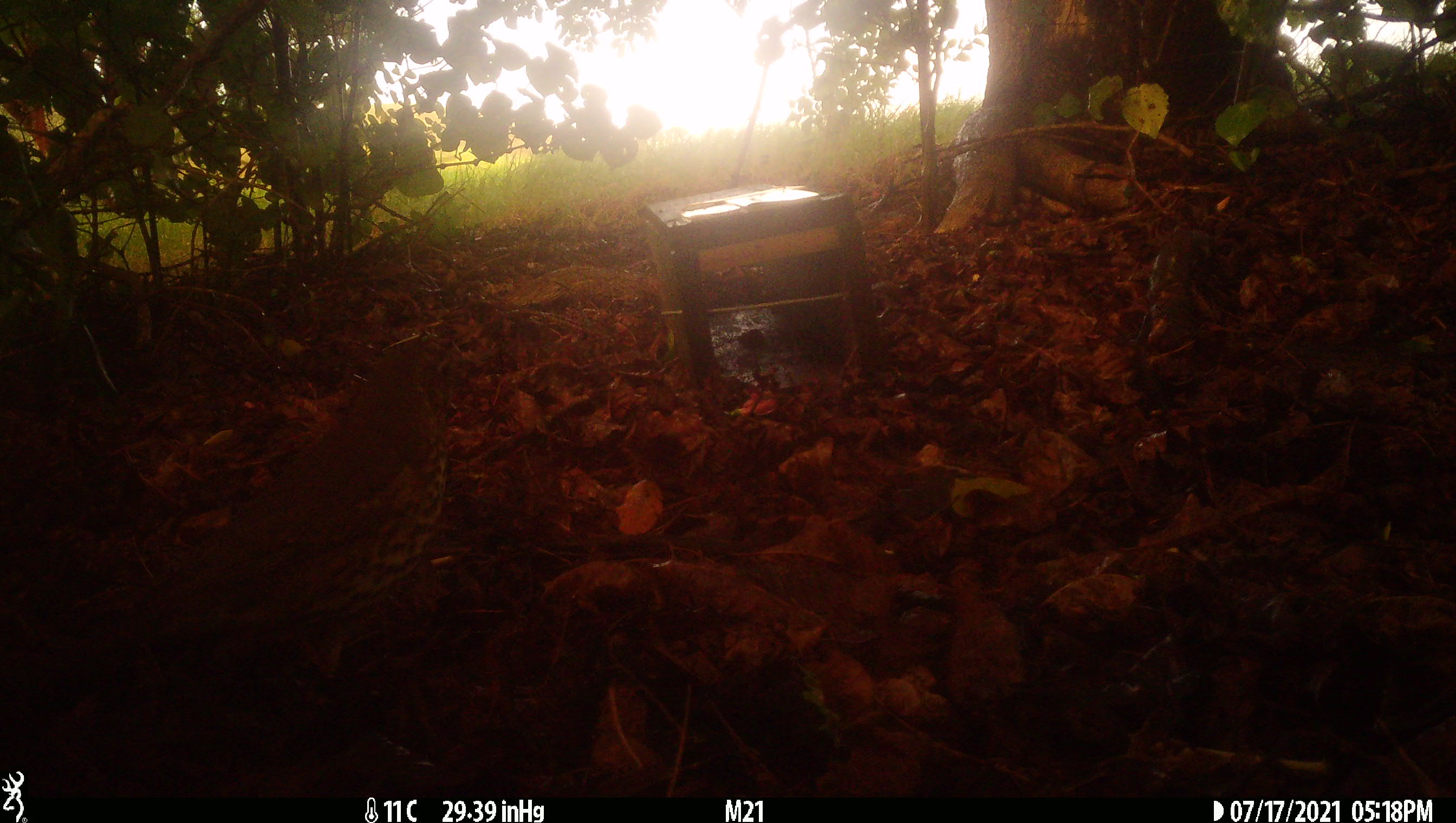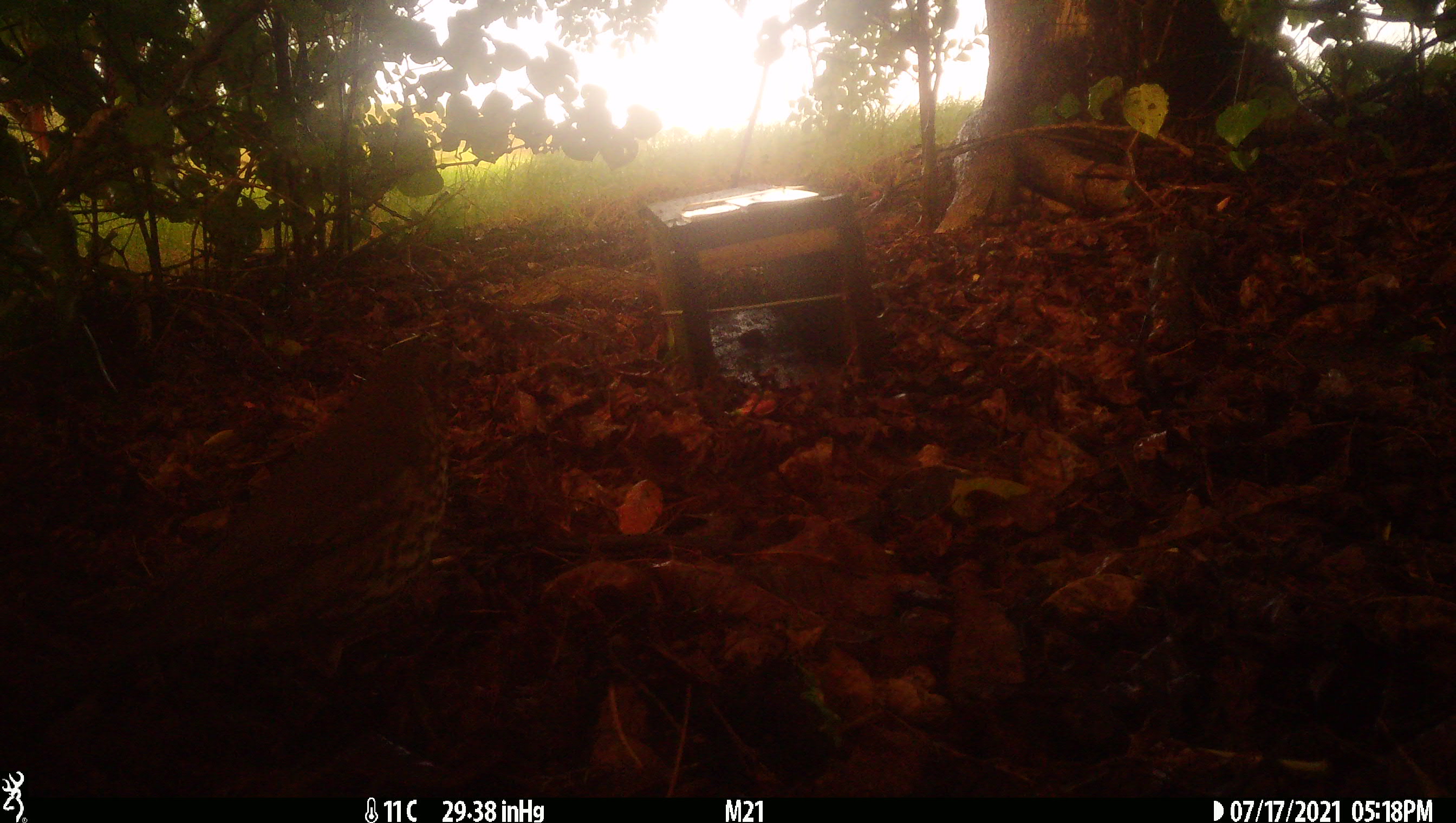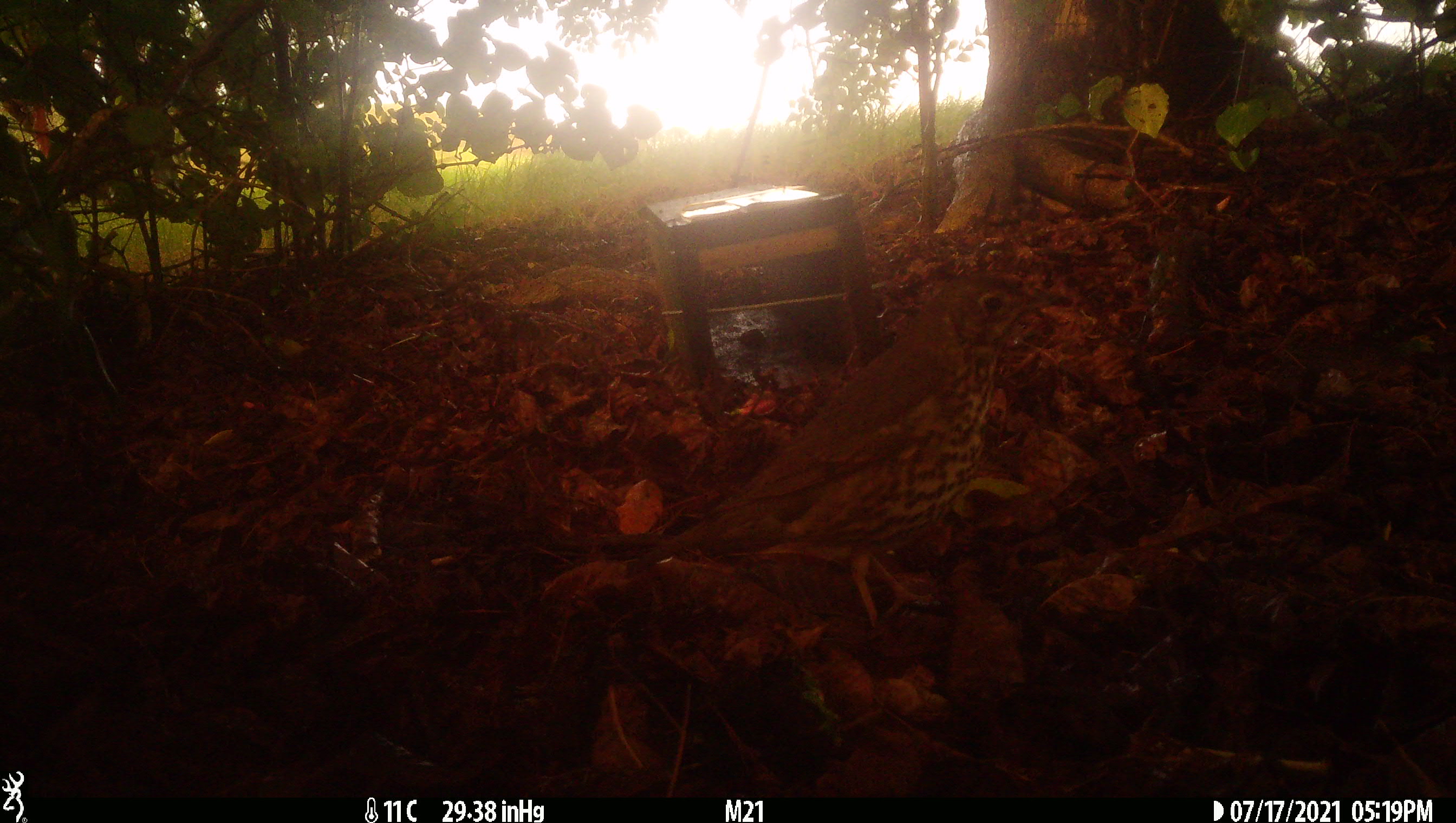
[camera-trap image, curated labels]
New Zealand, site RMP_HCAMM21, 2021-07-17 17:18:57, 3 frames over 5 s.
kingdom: Animalia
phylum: Chordata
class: Aves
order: Passeriformes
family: Turdidae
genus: Turdus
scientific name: Turdus philomelos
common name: song thrush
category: thrush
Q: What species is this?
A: Thrush (song thrush) (Turdus philomelos).